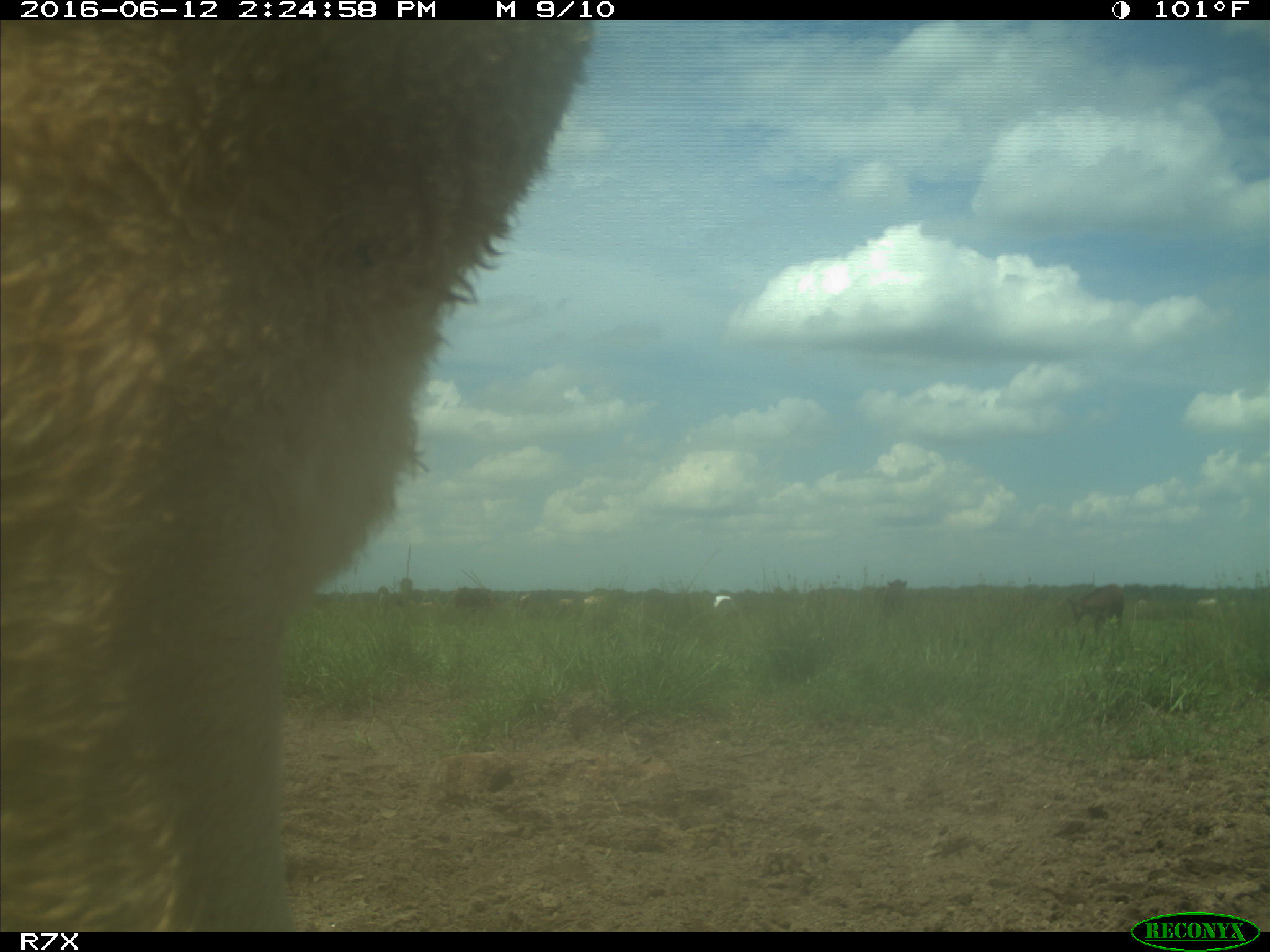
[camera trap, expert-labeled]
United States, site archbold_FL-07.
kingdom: Animalia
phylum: Chordata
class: Mammalia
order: Artiodactyla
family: Bovidae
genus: Bos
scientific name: Bos taurus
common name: domestic cow